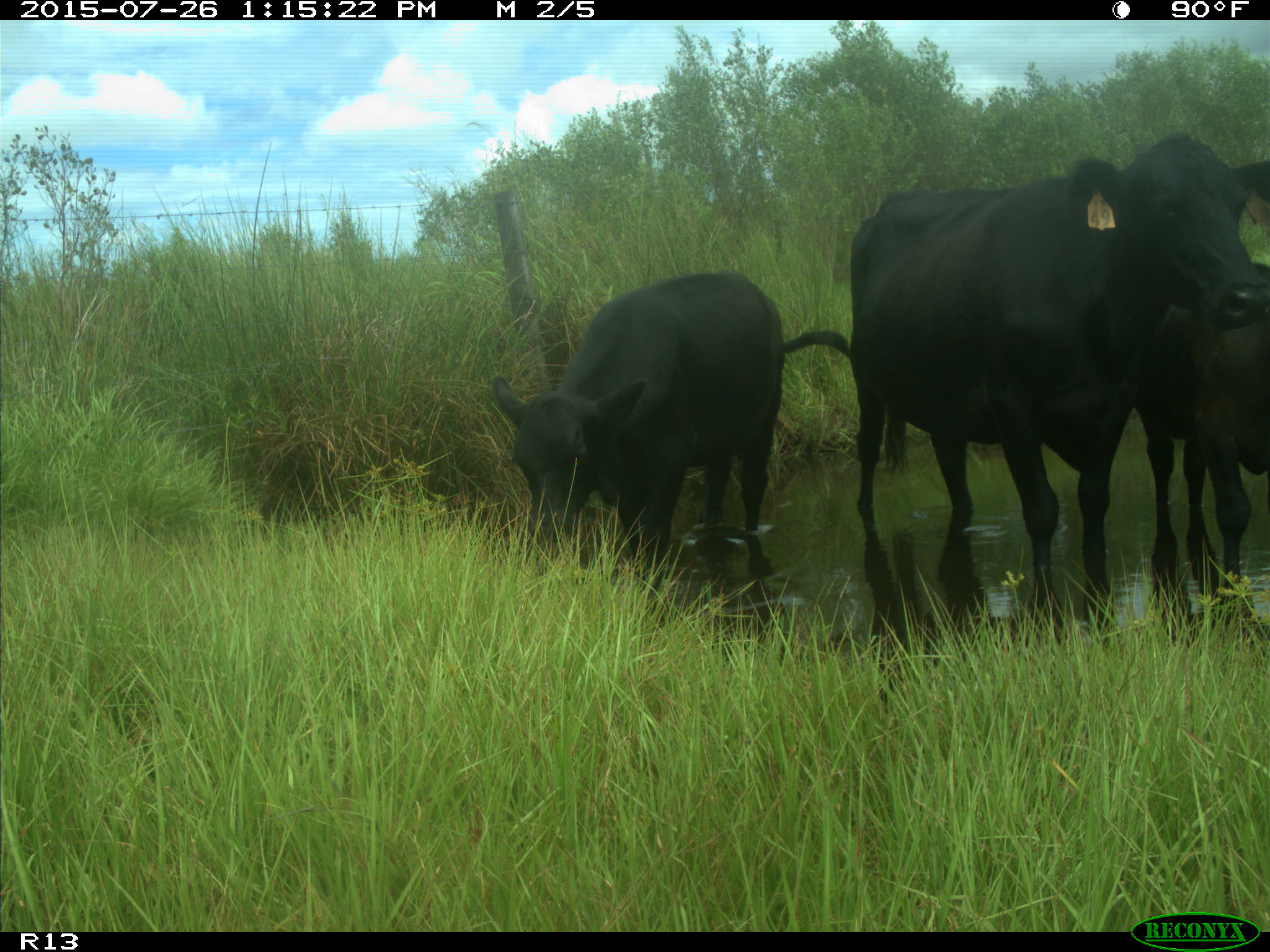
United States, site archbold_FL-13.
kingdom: Animalia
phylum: Chordata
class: Mammalia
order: Artiodactyla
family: Bovidae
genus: Bos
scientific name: Bos taurus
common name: domestic cow